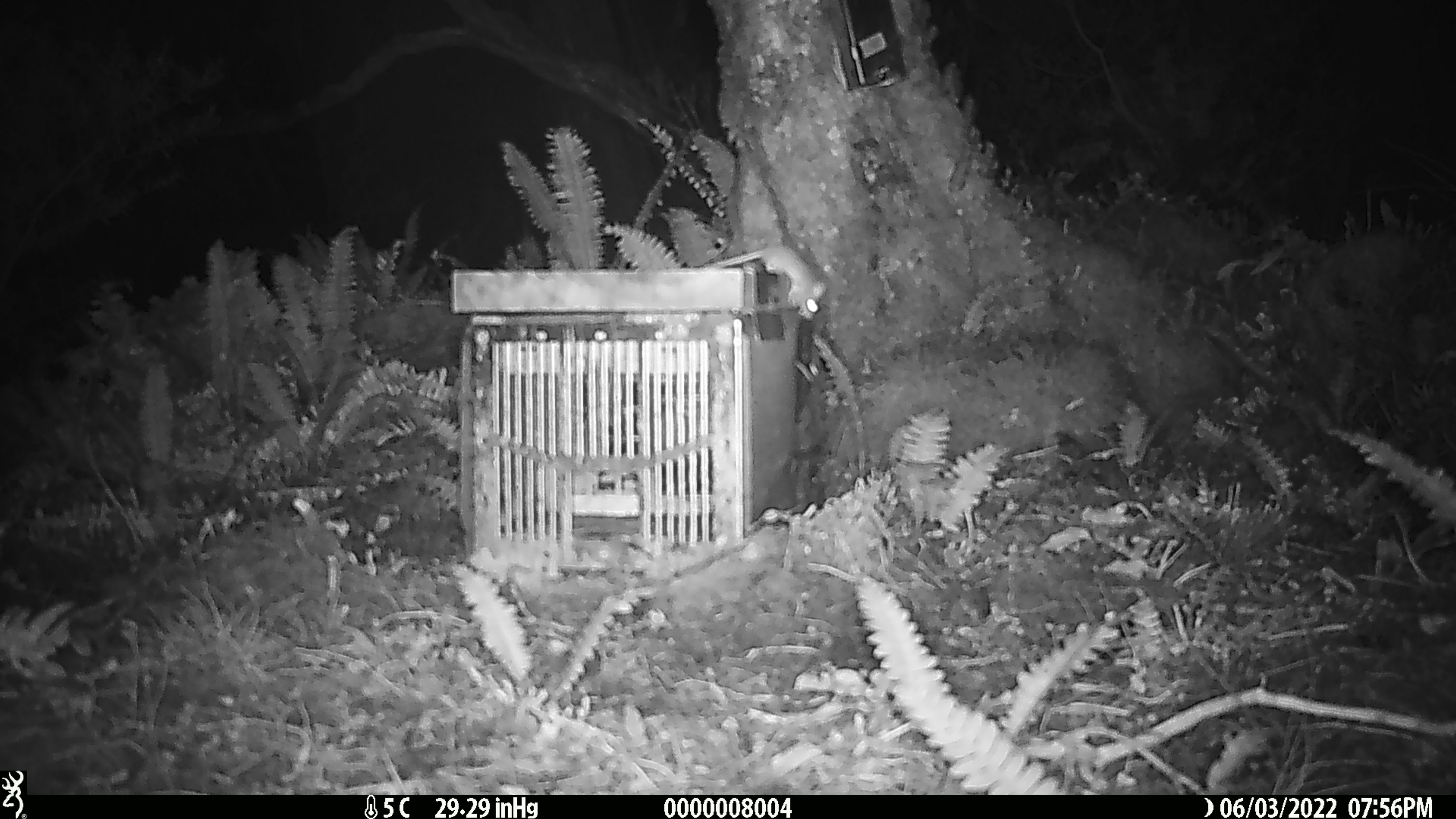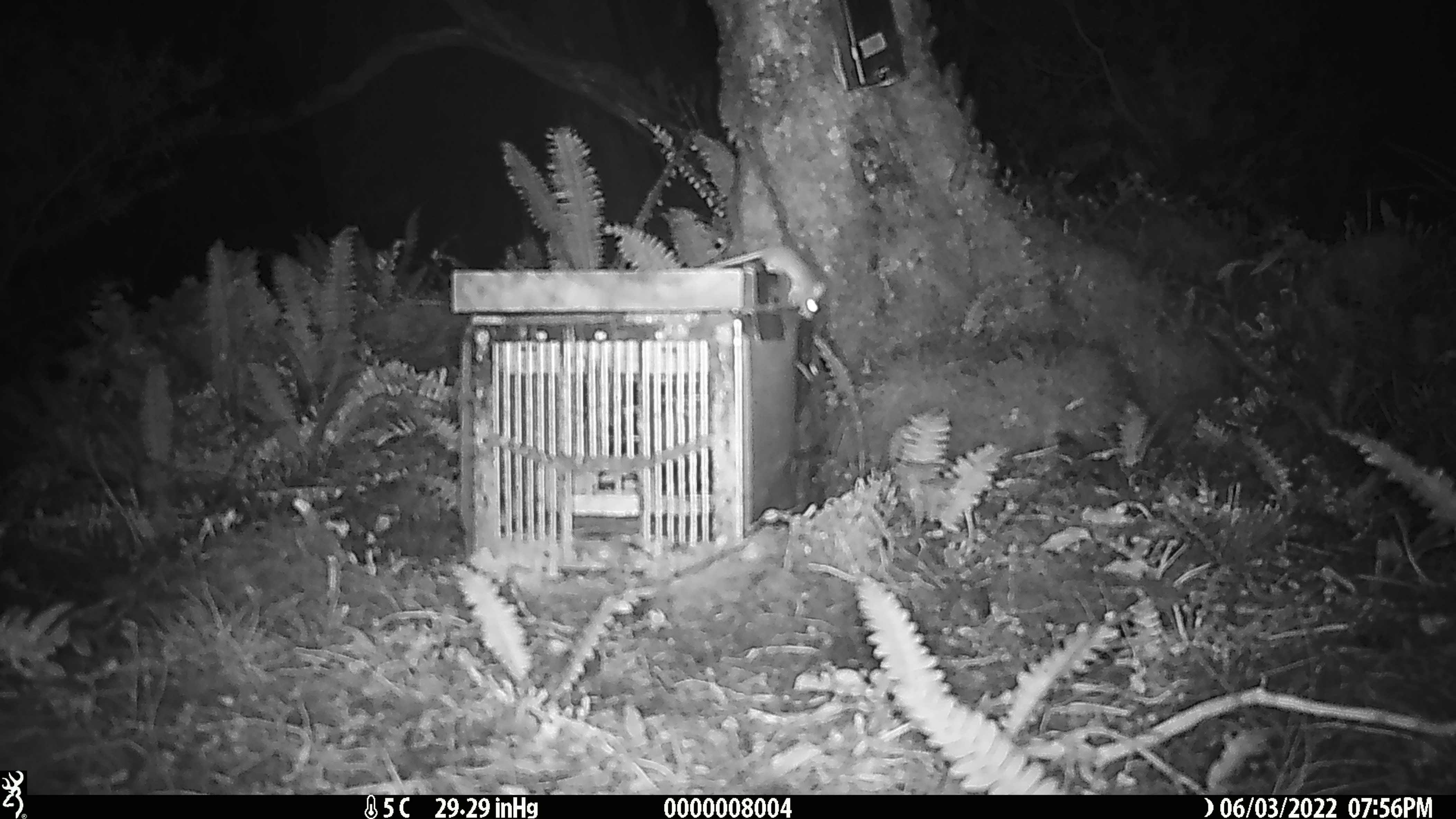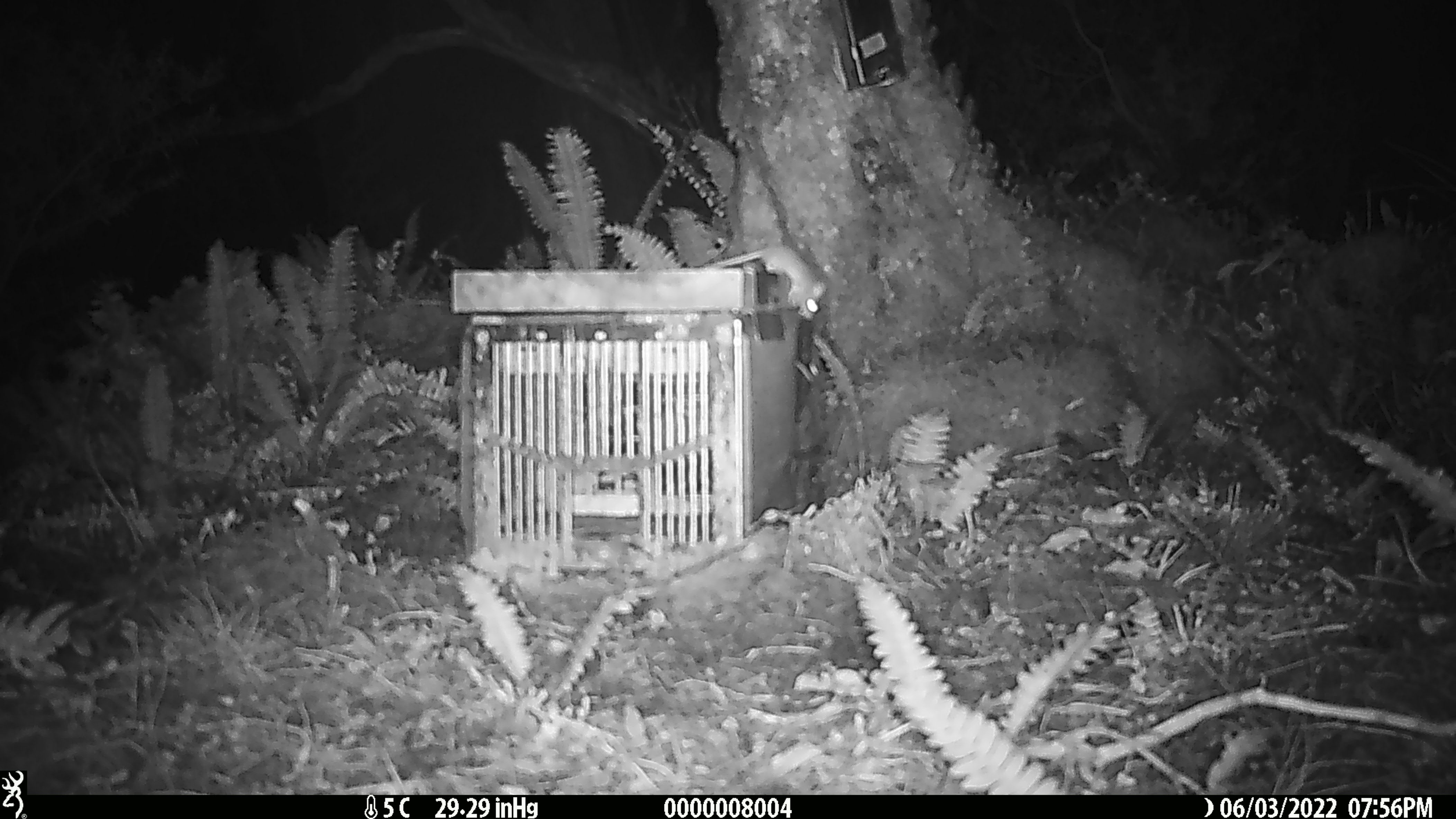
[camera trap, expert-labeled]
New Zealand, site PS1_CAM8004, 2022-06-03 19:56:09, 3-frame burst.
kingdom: Animalia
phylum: Chordata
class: Mammalia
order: Rodentia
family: Muridae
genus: Mus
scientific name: Mus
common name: mouse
Mouse (Mus).